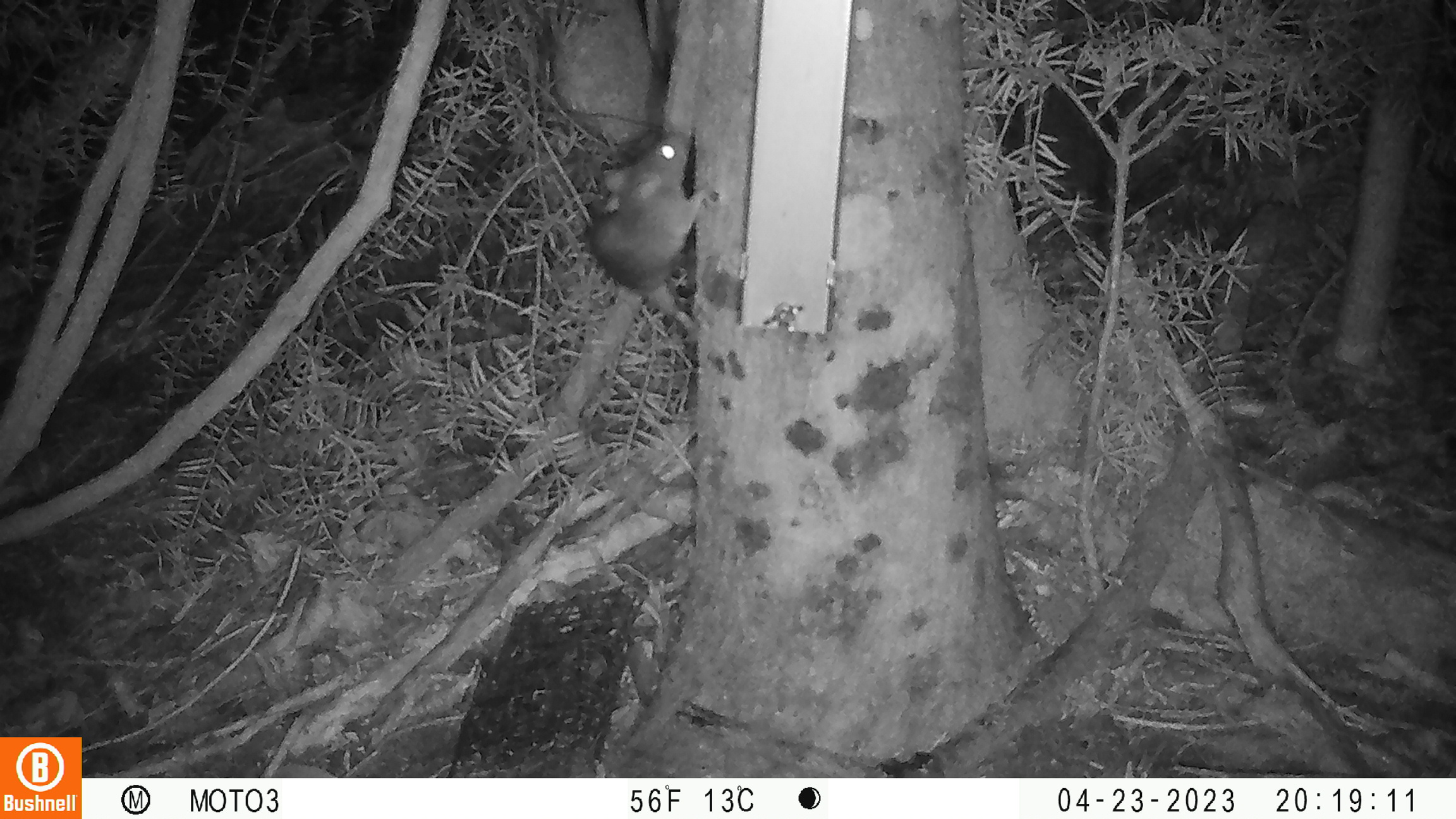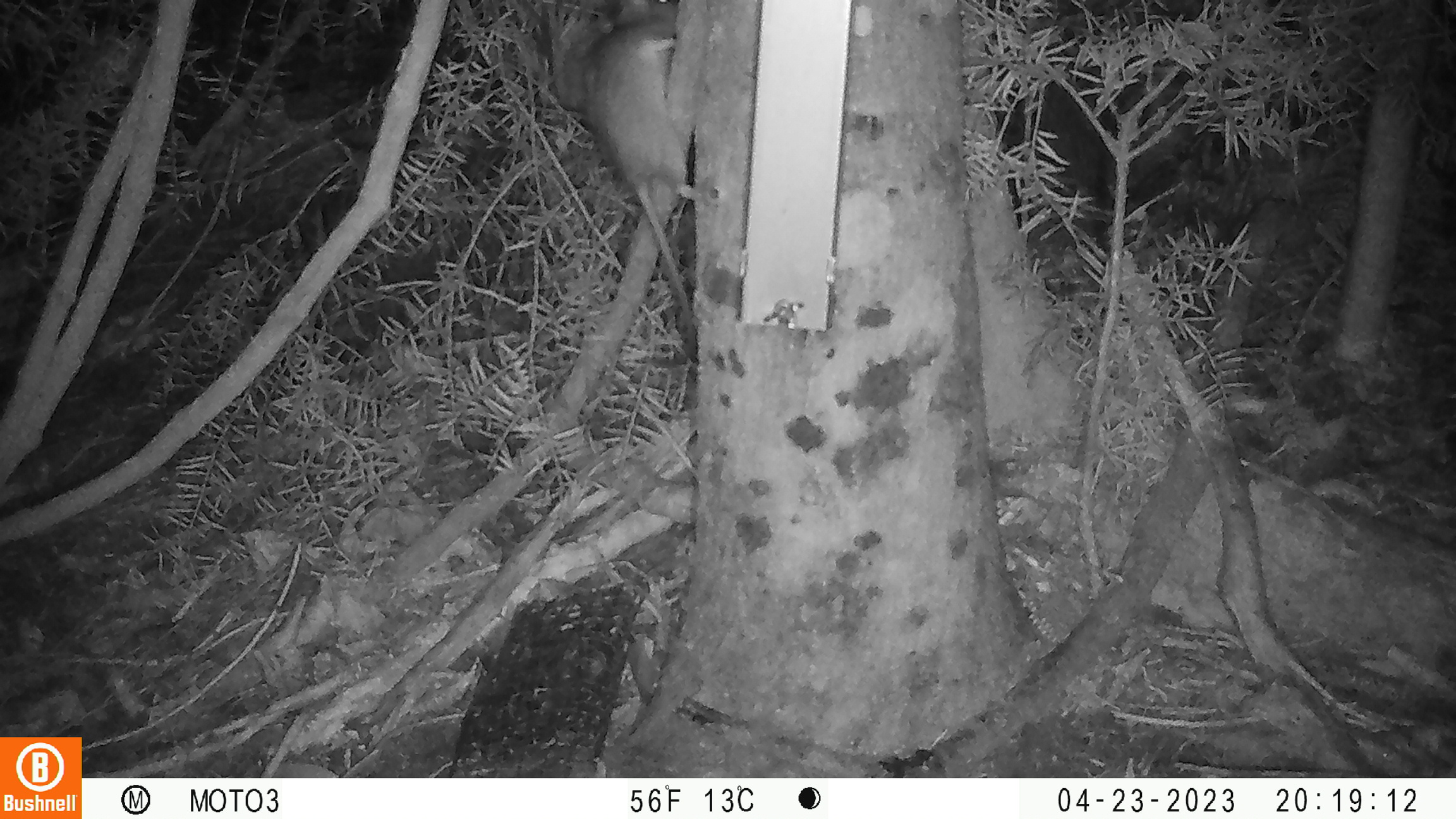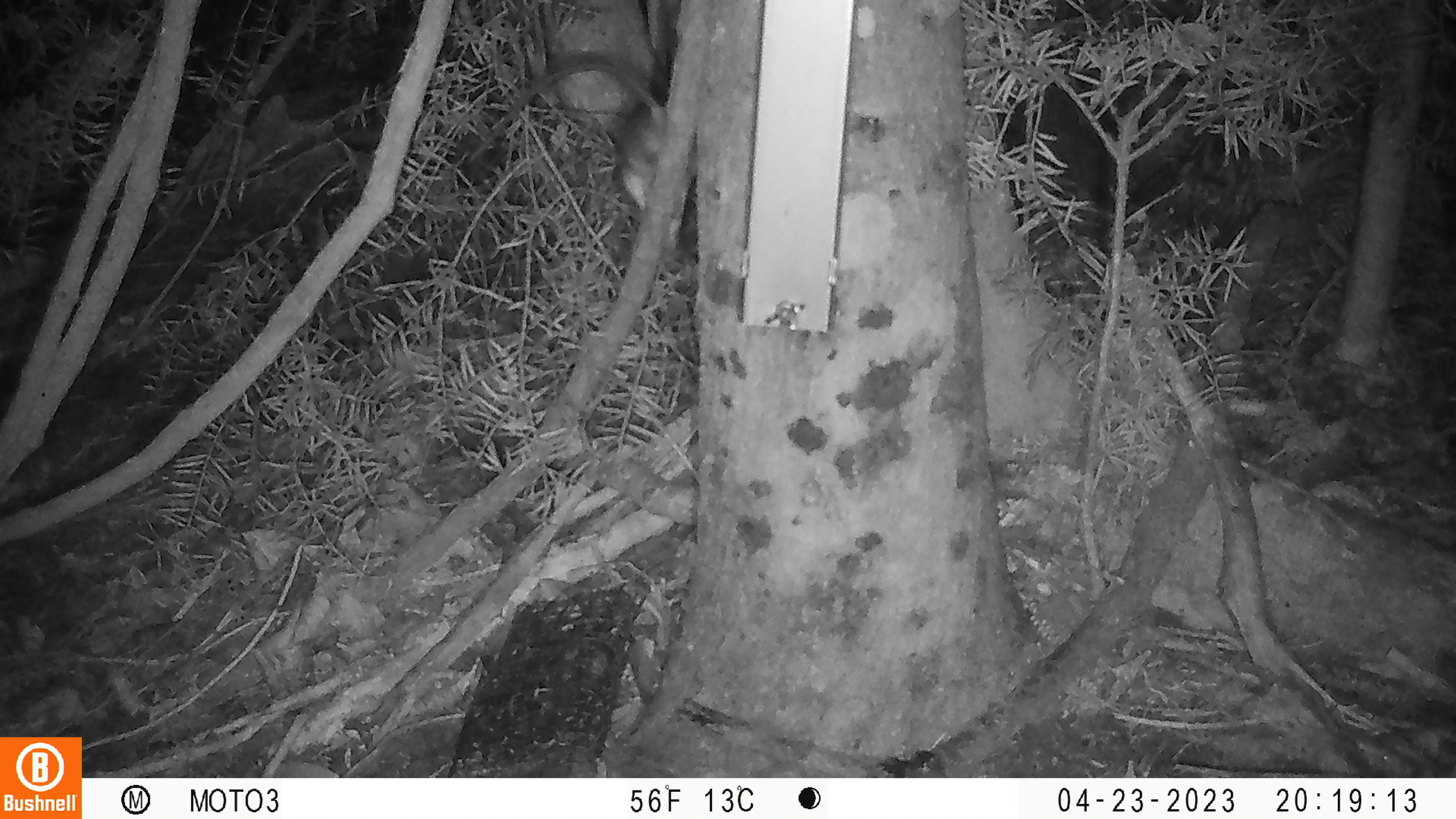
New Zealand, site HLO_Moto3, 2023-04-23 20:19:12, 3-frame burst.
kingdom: Animalia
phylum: Chordata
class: Mammalia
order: Rodentia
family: Muridae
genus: Rattus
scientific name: Rattus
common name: rat